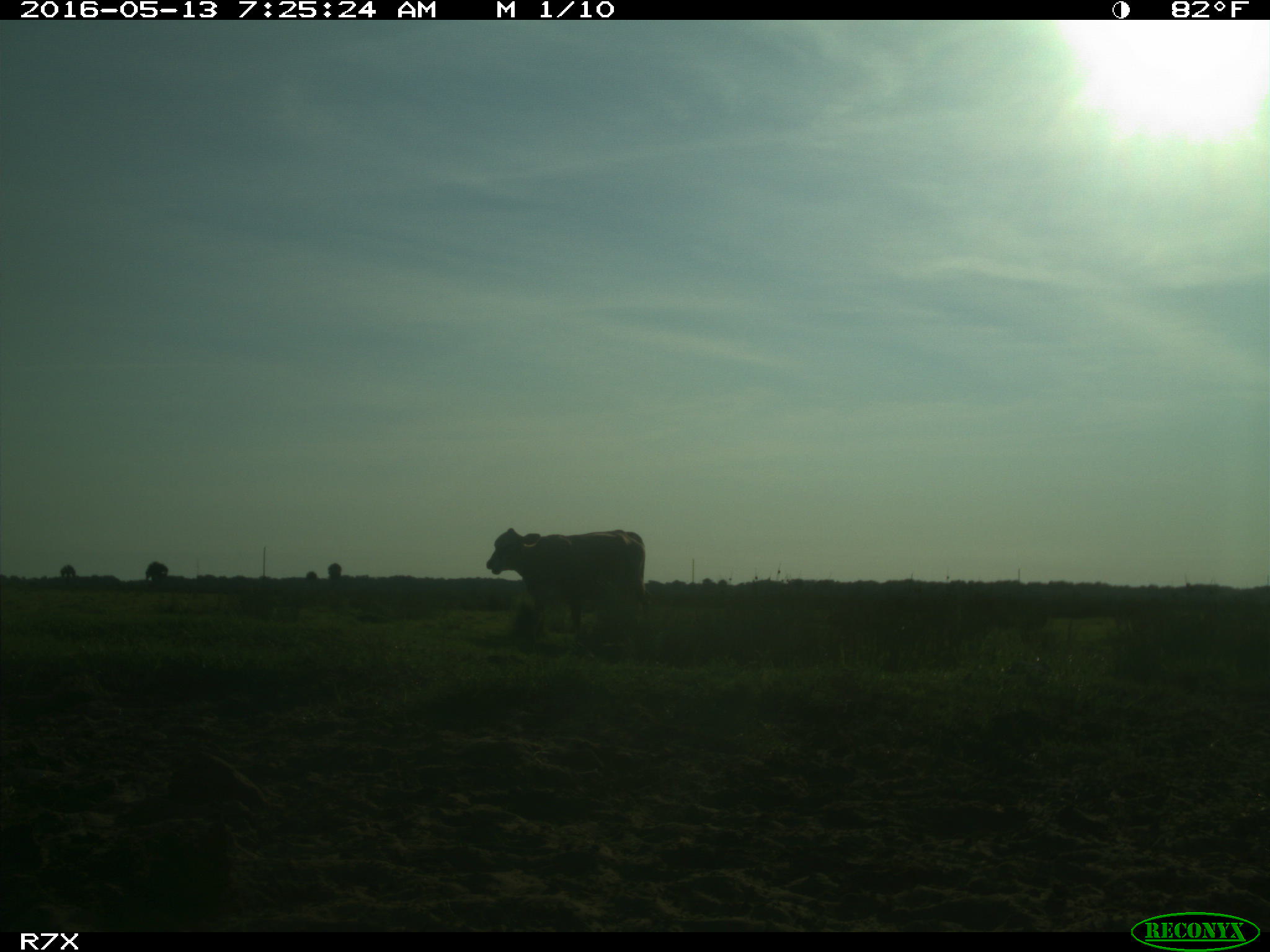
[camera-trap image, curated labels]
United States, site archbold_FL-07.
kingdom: Animalia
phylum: Chordata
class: Mammalia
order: Artiodactyla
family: Bovidae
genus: Bos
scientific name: Bos taurus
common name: domestic cow